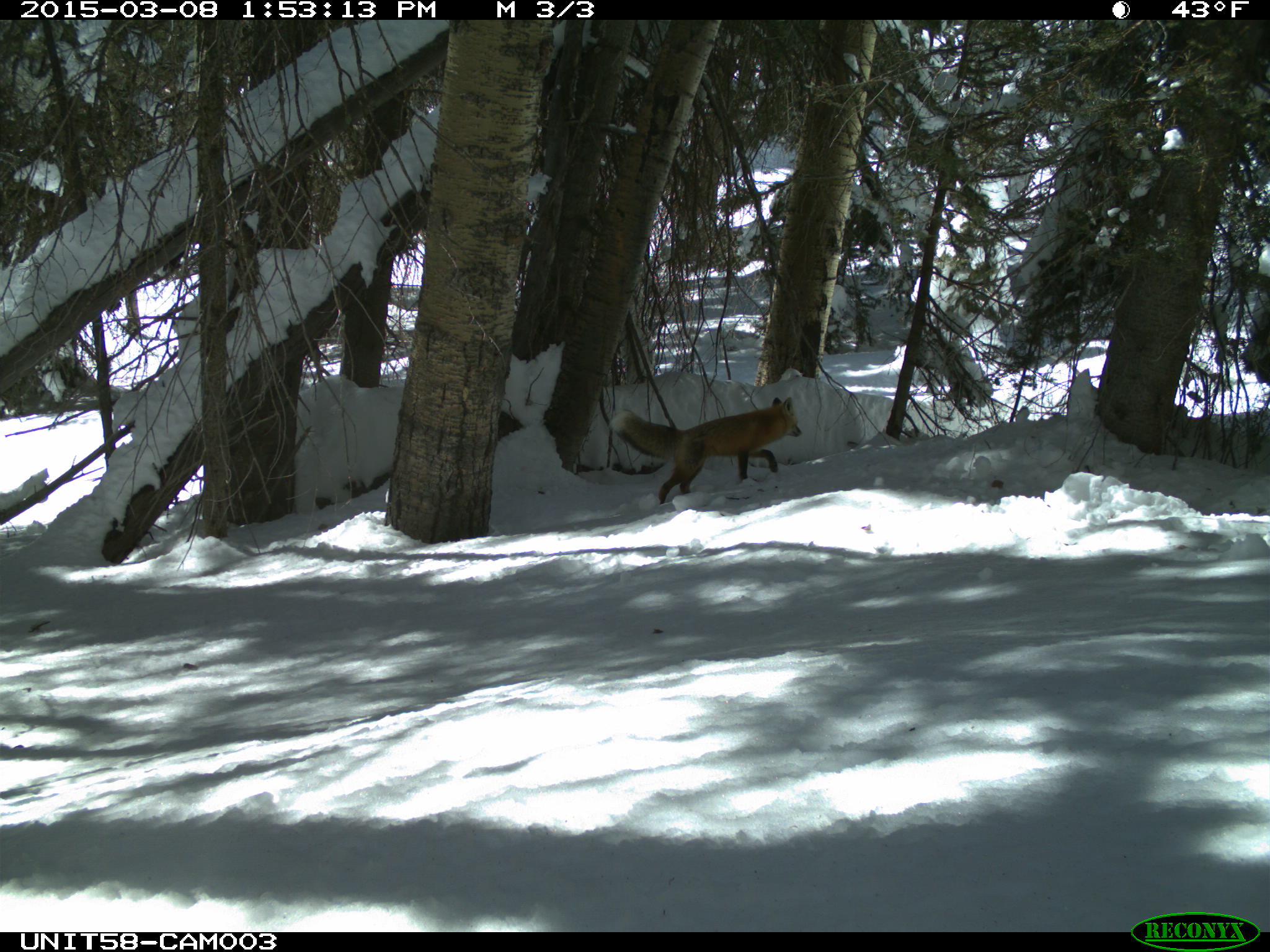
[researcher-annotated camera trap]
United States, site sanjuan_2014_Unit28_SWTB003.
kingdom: Animalia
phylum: Chordata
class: Mammalia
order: Carnivora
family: Canidae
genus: Vulpes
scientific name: Vulpes vulpes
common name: red fox